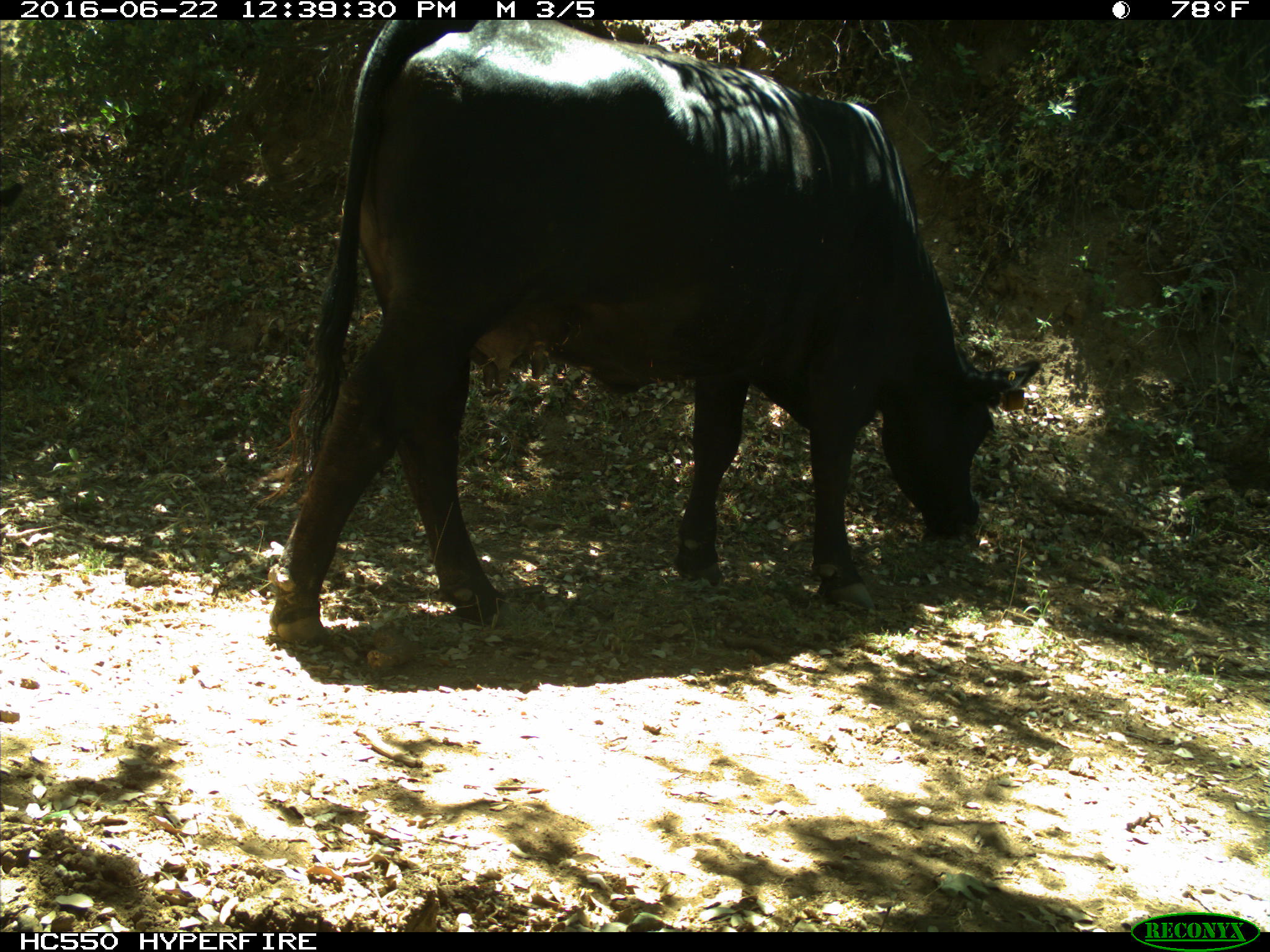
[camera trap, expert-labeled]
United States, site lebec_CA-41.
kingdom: Animalia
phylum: Chordata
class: Mammalia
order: Artiodactyla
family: Bovidae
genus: Bos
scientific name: Bos taurus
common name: domestic cow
Bos taurus (domestic cow).